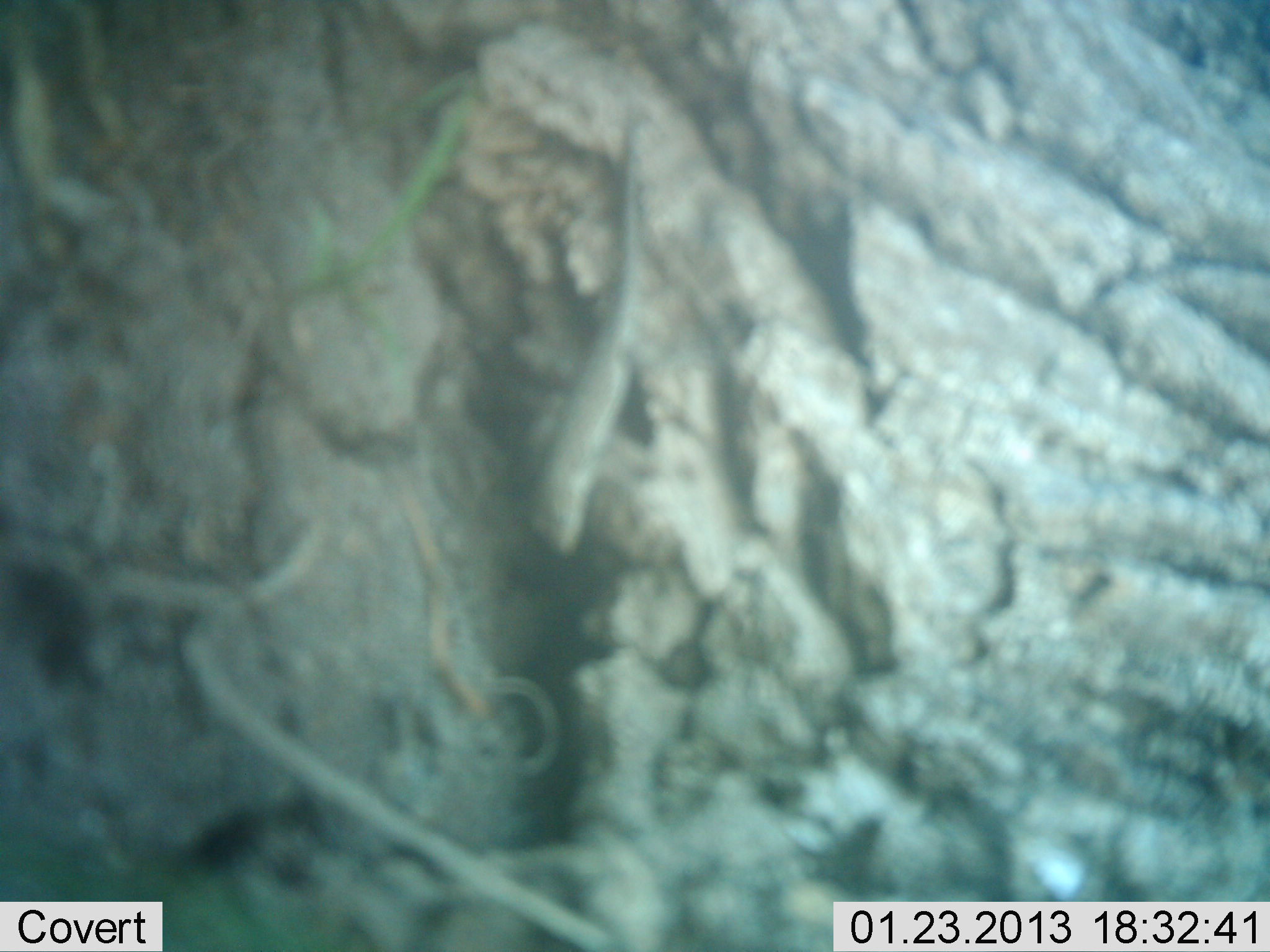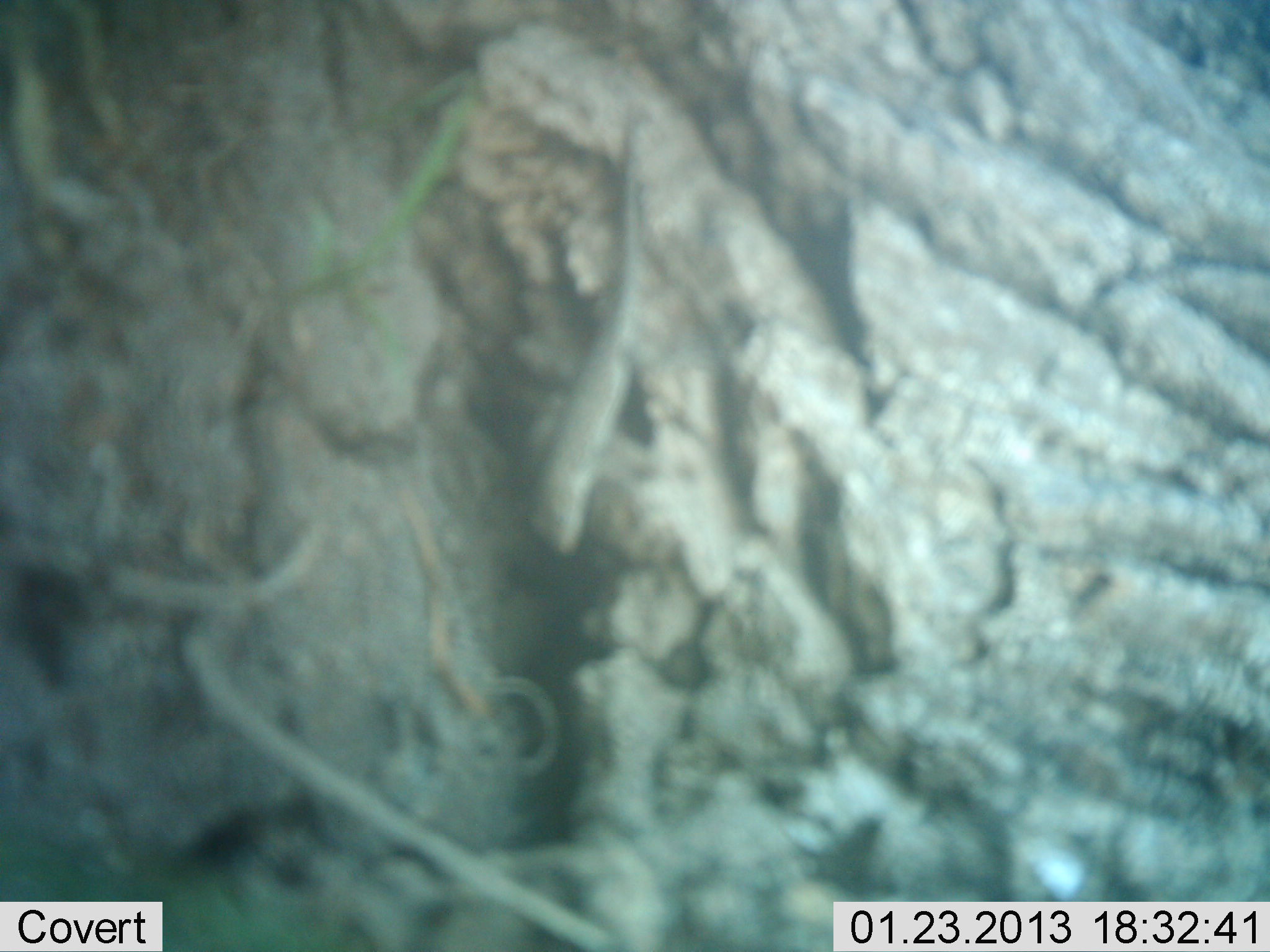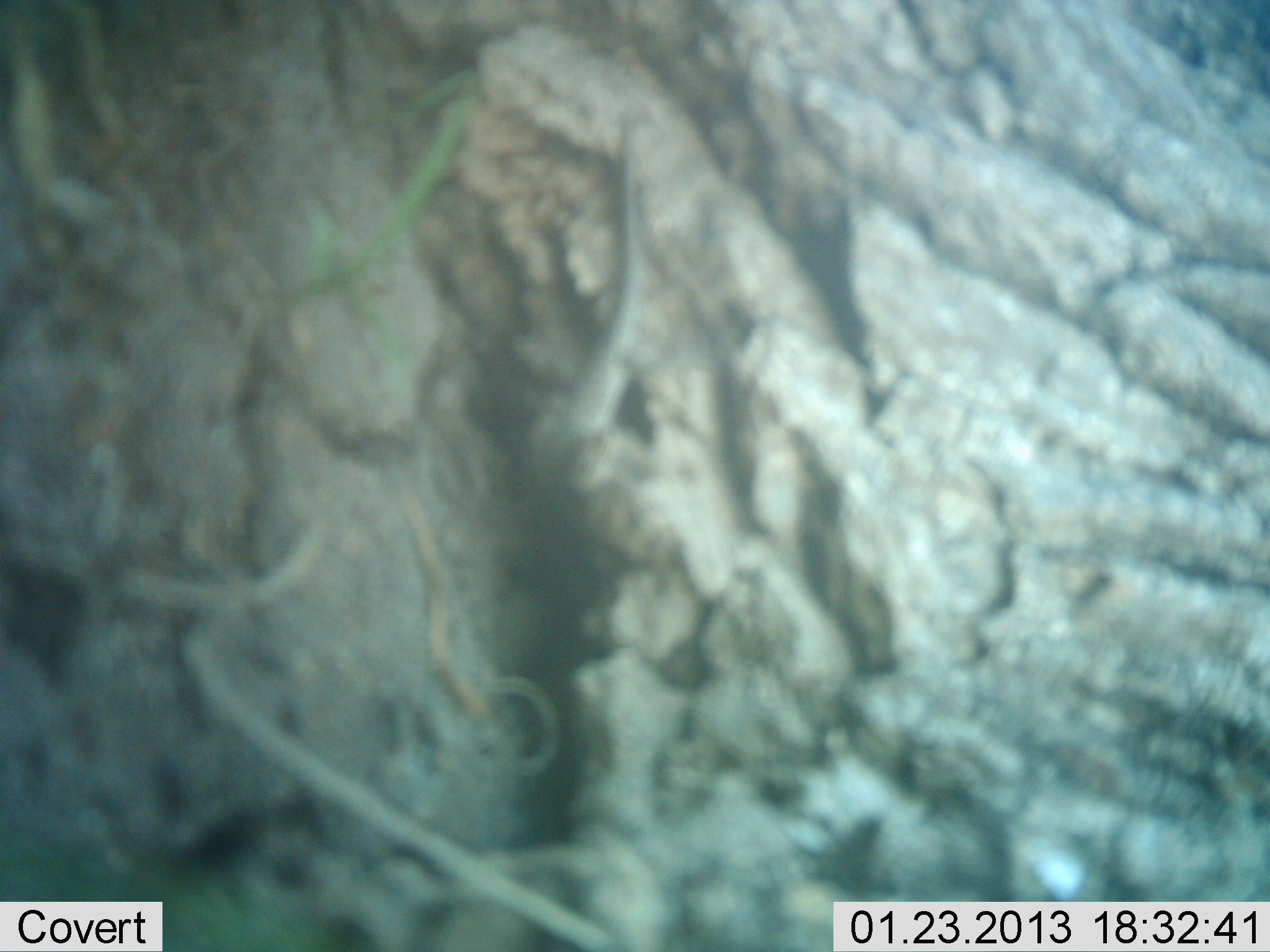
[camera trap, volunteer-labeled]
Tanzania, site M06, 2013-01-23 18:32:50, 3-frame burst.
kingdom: Animalia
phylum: Chordata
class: Reptilia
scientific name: Reptilia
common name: reptiles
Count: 1.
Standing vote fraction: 48%.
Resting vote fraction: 14%.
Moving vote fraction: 38%.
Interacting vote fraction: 0%.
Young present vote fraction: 0%.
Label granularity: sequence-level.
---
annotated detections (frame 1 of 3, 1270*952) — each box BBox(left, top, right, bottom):
animal: BBox(526, 106, 656, 561); BBox(72, 632, 132, 693)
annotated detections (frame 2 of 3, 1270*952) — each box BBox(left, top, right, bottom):
animal: BBox(528, 111, 660, 558); BBox(47, 570, 159, 803)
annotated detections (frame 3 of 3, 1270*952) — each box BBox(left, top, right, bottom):
animal: BBox(66, 575, 227, 852); BBox(541, 113, 656, 489)